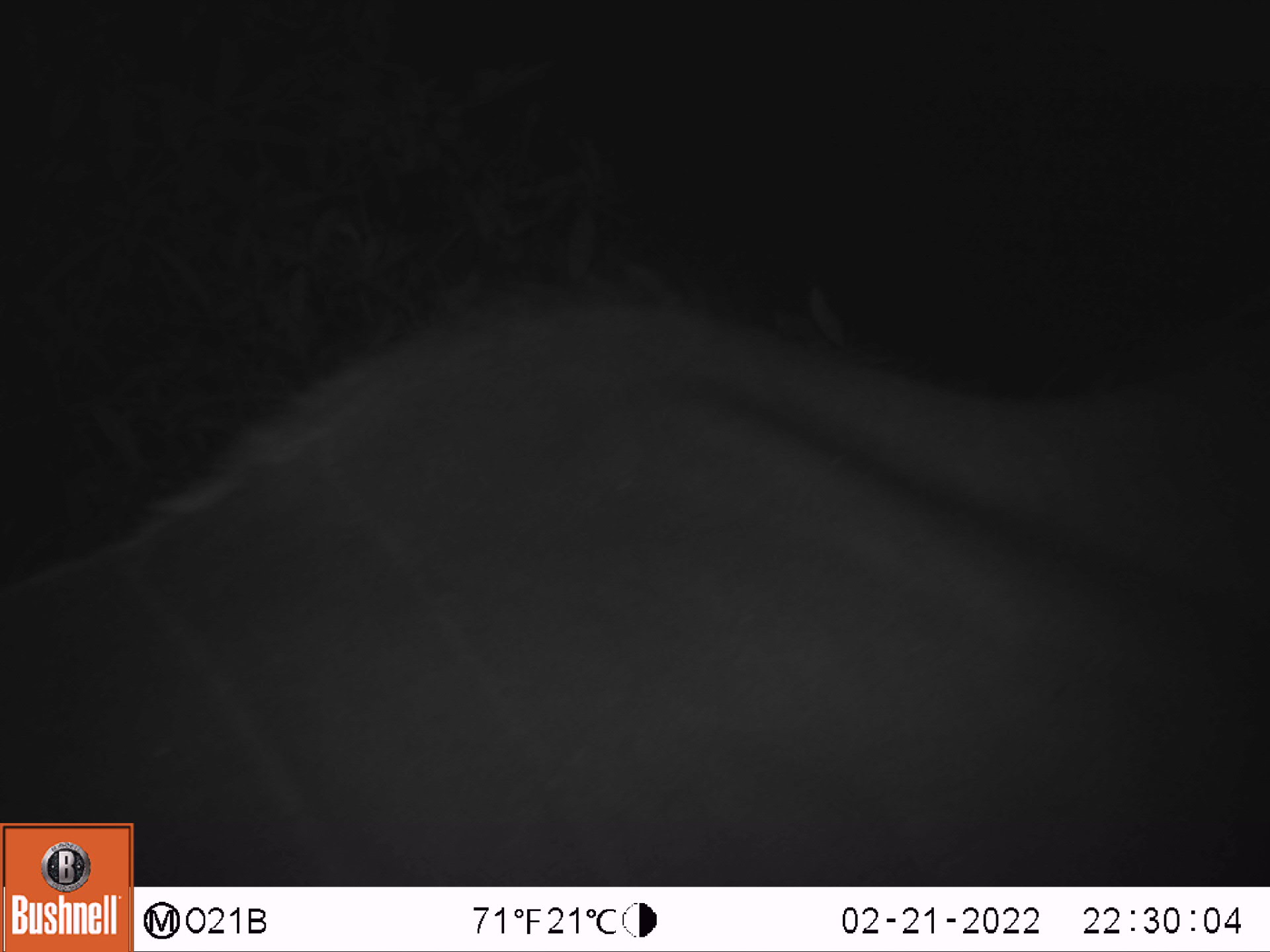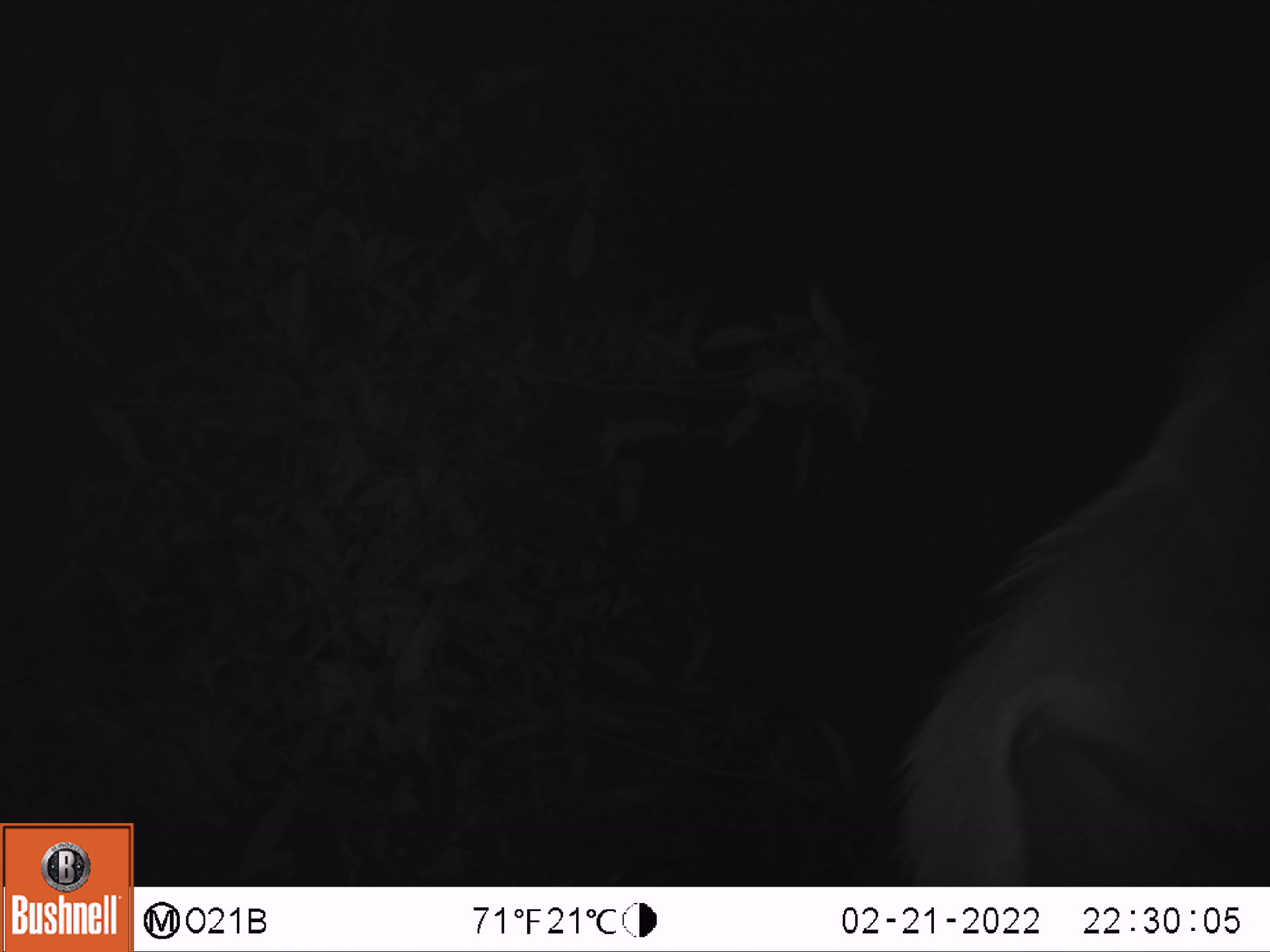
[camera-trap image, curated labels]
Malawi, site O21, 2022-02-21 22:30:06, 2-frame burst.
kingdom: Animalia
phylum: Chordata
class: Mammalia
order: Artiodactyla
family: Bovidae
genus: Tragelaphus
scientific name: Tragelaphus strepsiceros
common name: greater kudu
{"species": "greater kudu (Tragelaphus strepsiceros)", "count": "1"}